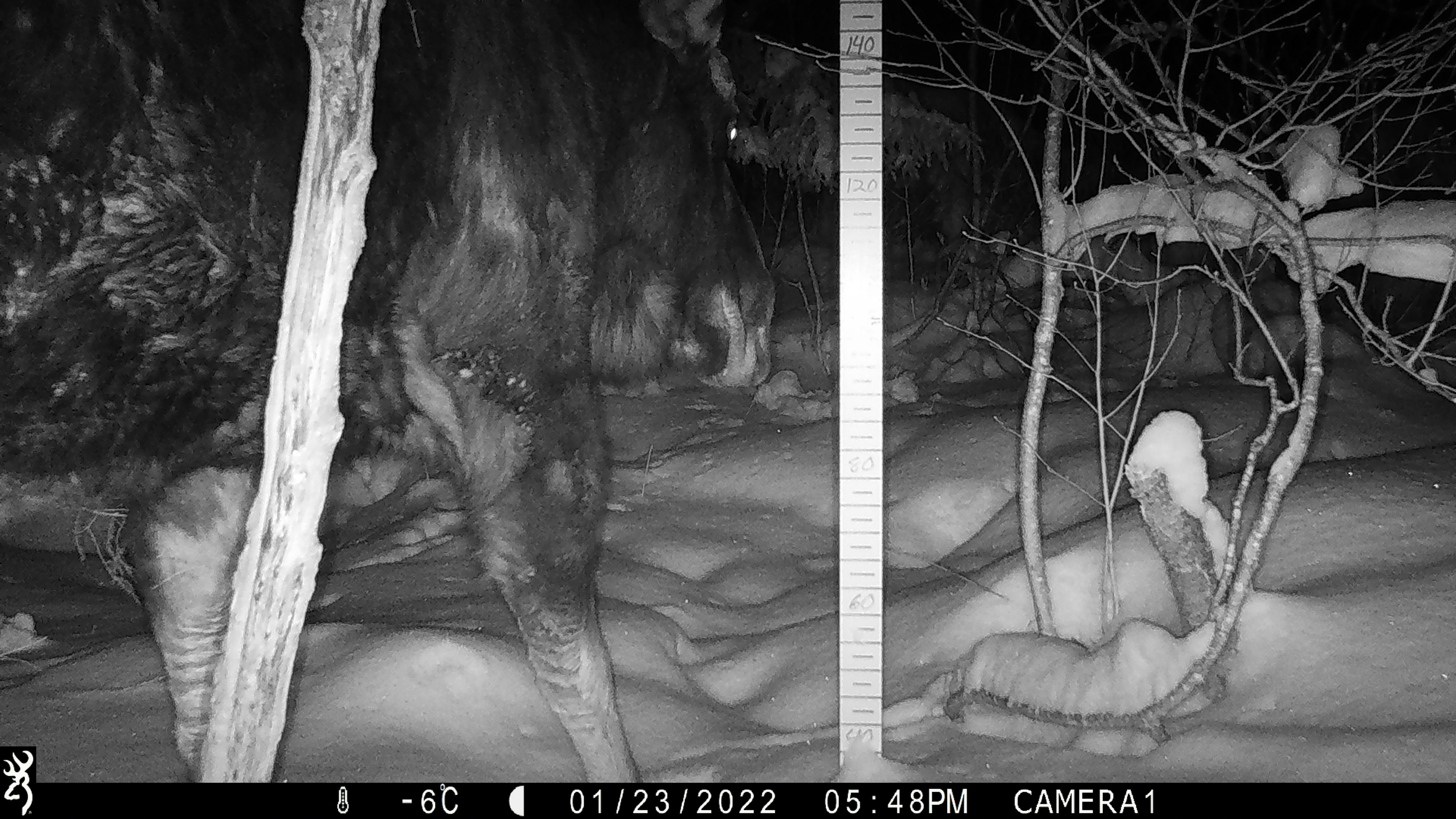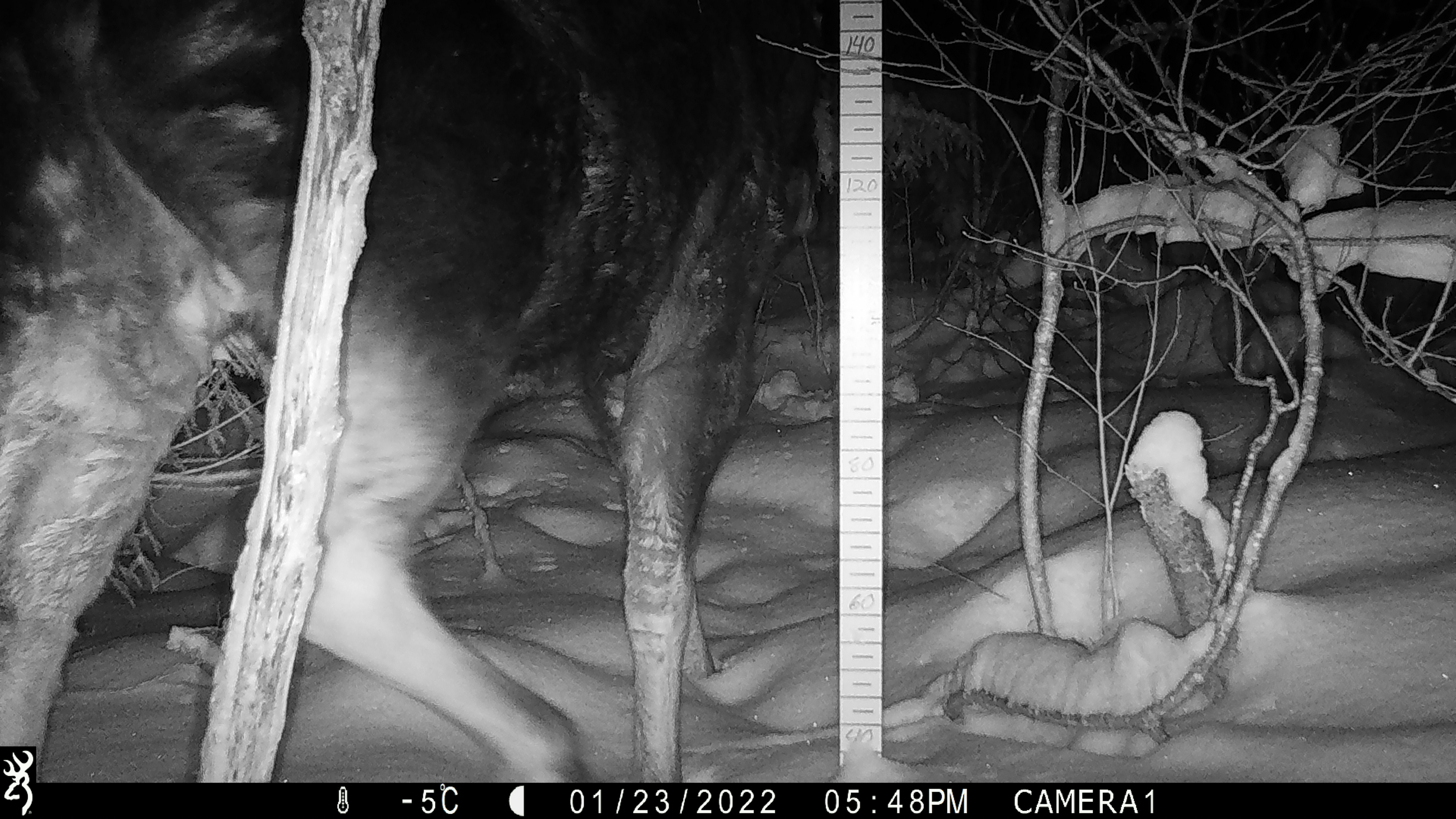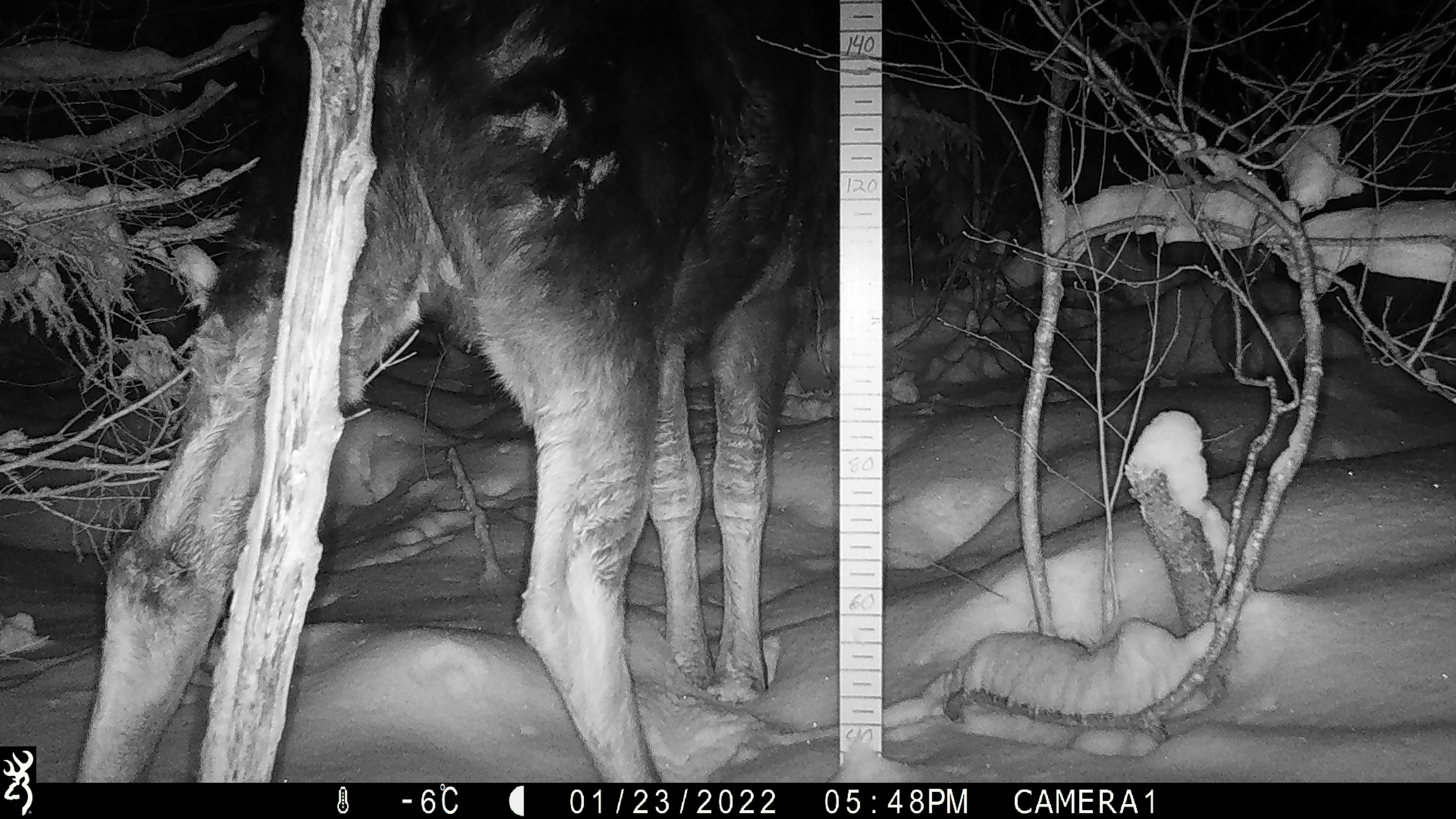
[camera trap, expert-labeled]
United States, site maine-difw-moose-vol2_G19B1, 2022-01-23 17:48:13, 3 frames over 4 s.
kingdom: Animalia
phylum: Chordata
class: Mammalia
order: Artiodactyla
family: Cervidae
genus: Alces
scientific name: Alces alces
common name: moose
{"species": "moose (Alces alces)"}